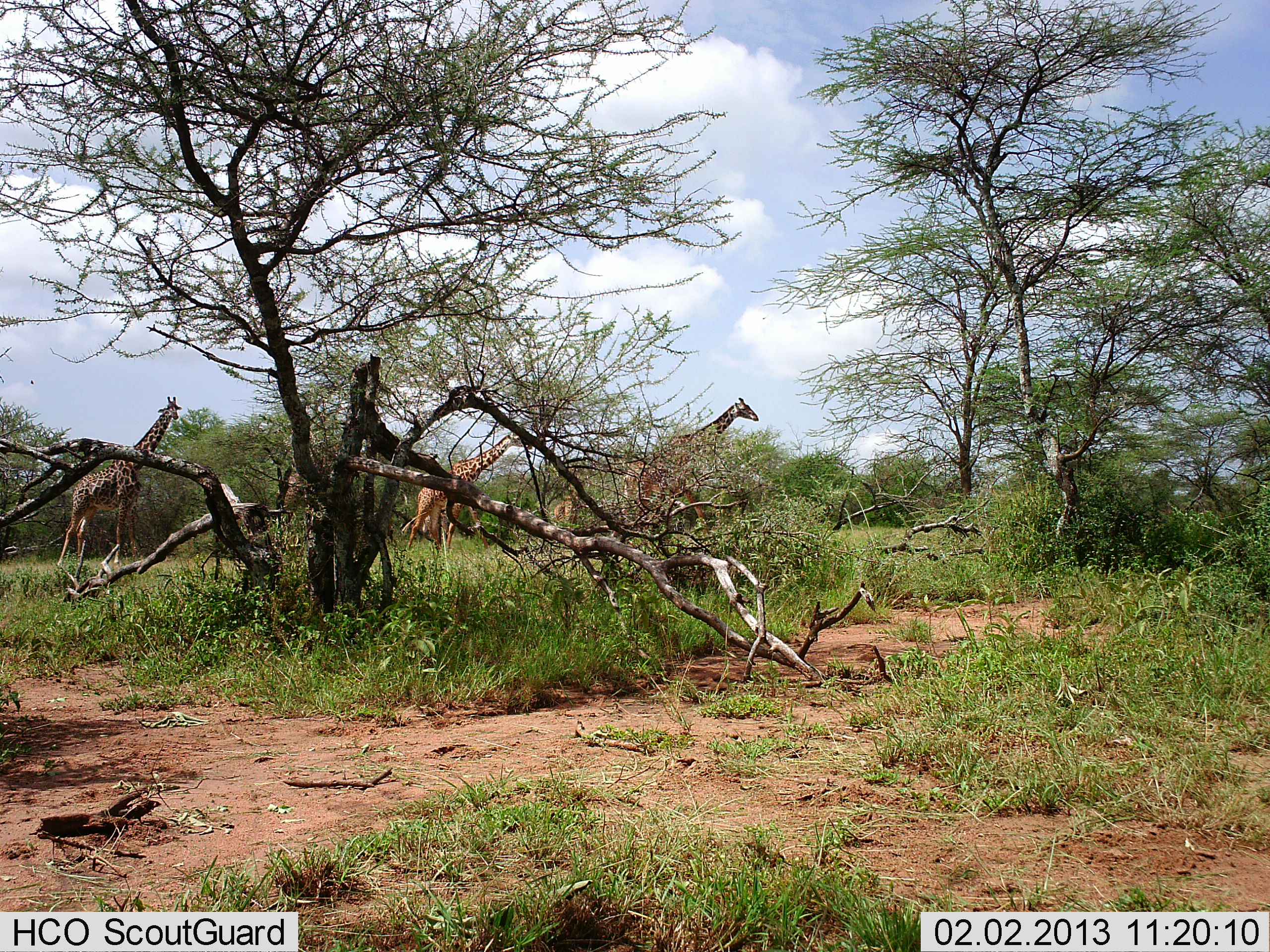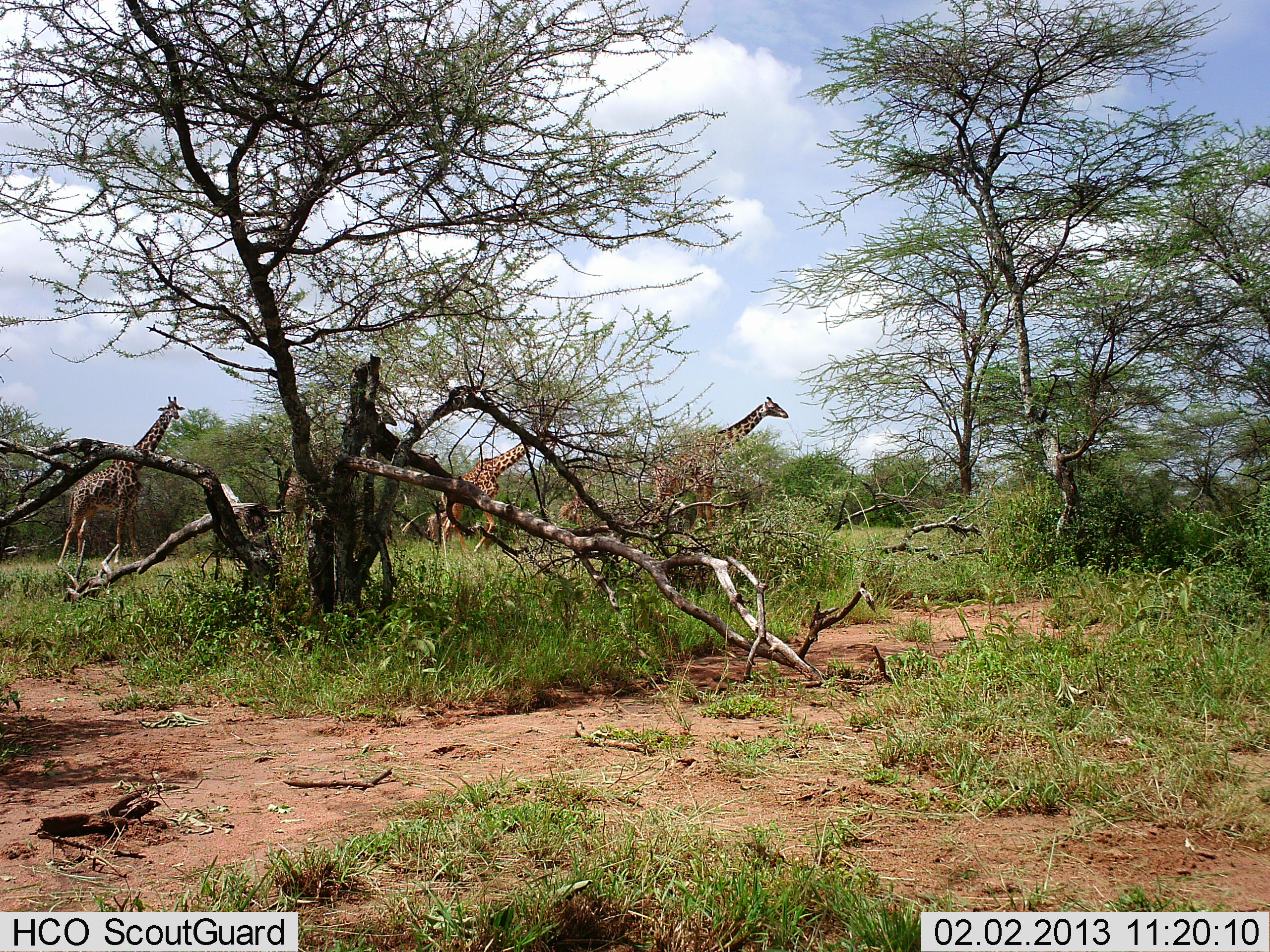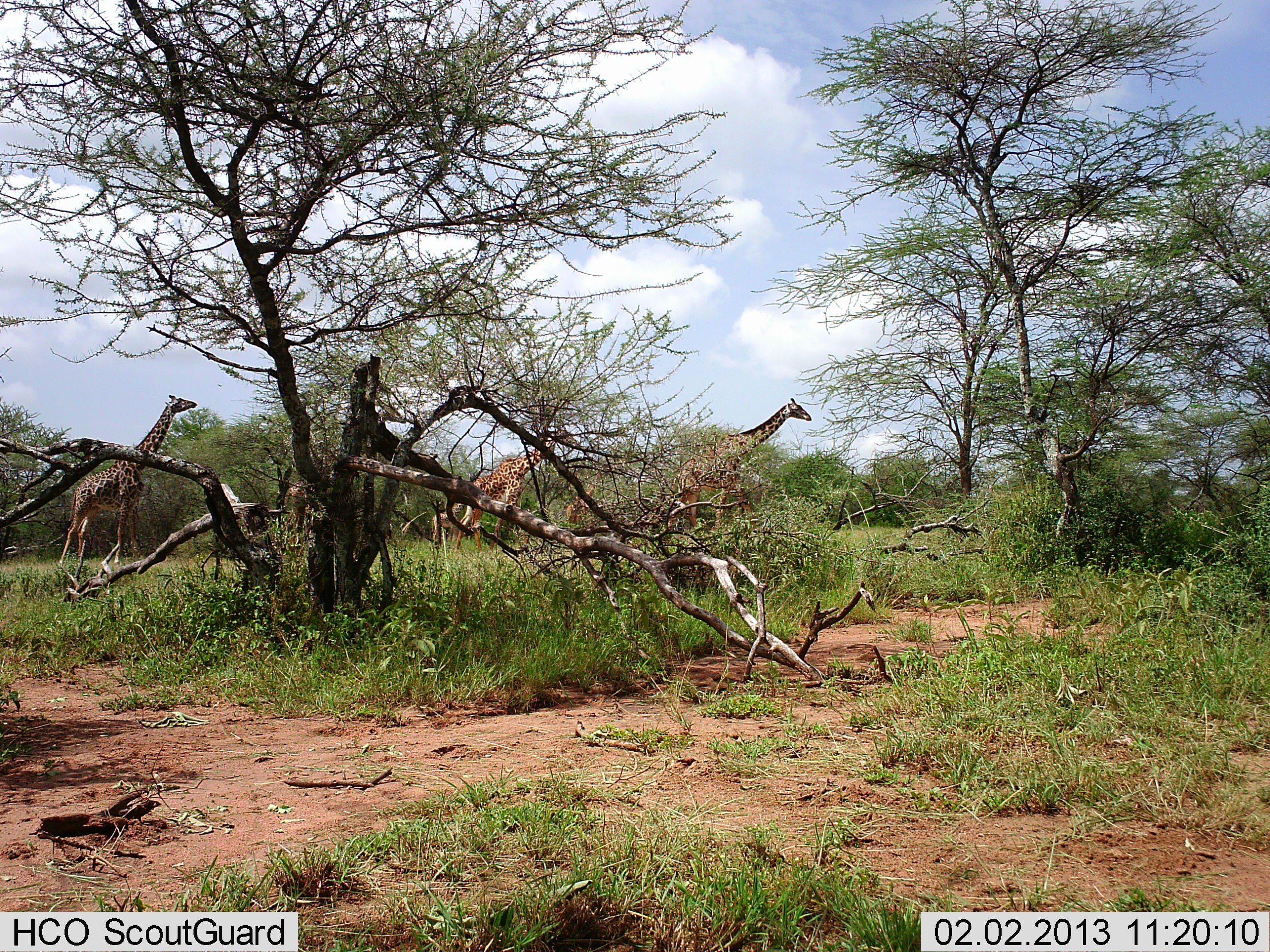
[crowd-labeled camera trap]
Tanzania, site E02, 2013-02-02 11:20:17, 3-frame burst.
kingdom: Animalia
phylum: Chordata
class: Mammalia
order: Artiodactyla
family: Giraffidae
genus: Giraffa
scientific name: Giraffa camelopardalis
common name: giraffe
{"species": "giraffe (Giraffa camelopardalis)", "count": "5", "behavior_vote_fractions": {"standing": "67%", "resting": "0%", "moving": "89%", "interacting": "0%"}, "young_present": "6%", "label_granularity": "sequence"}